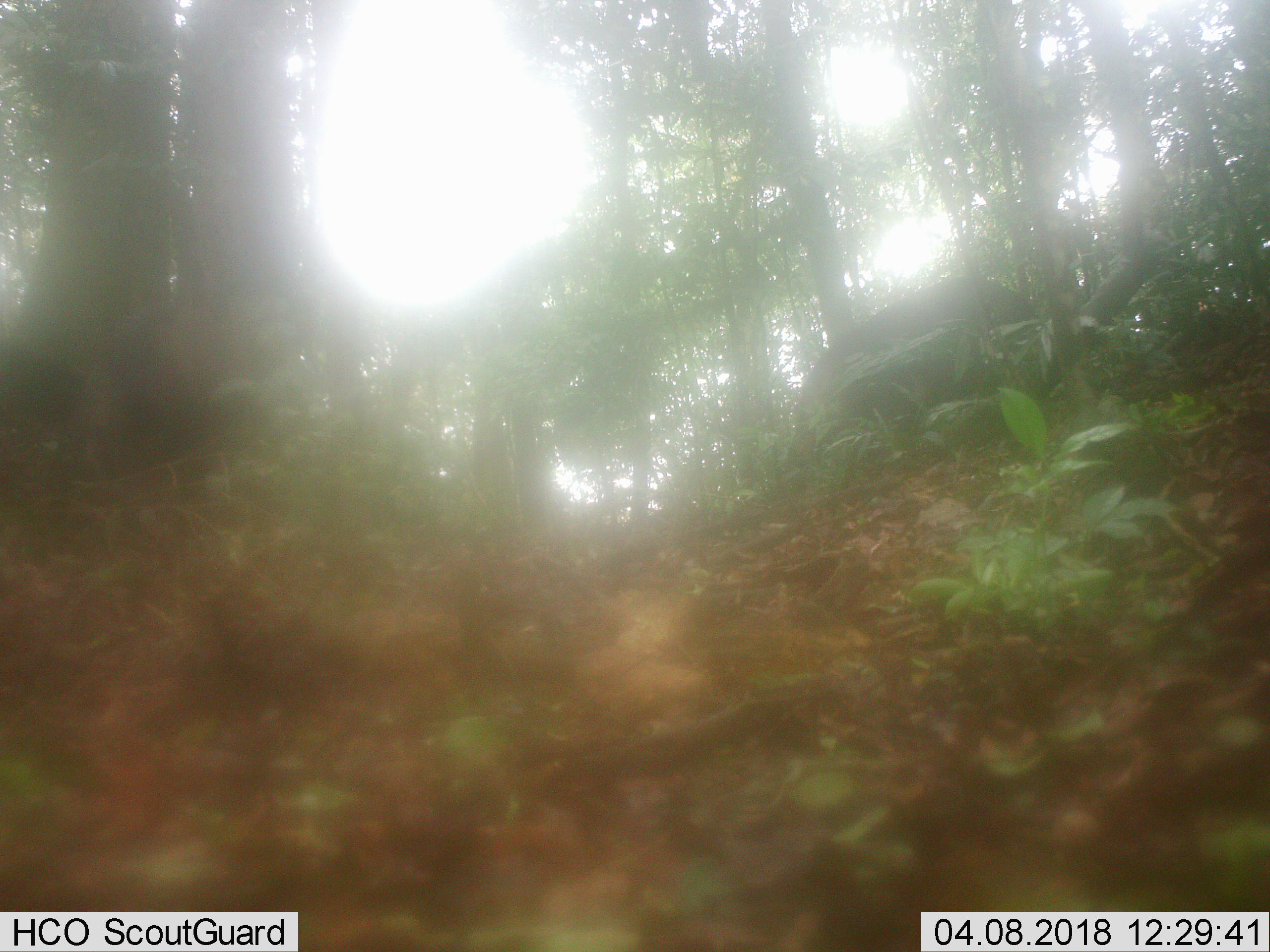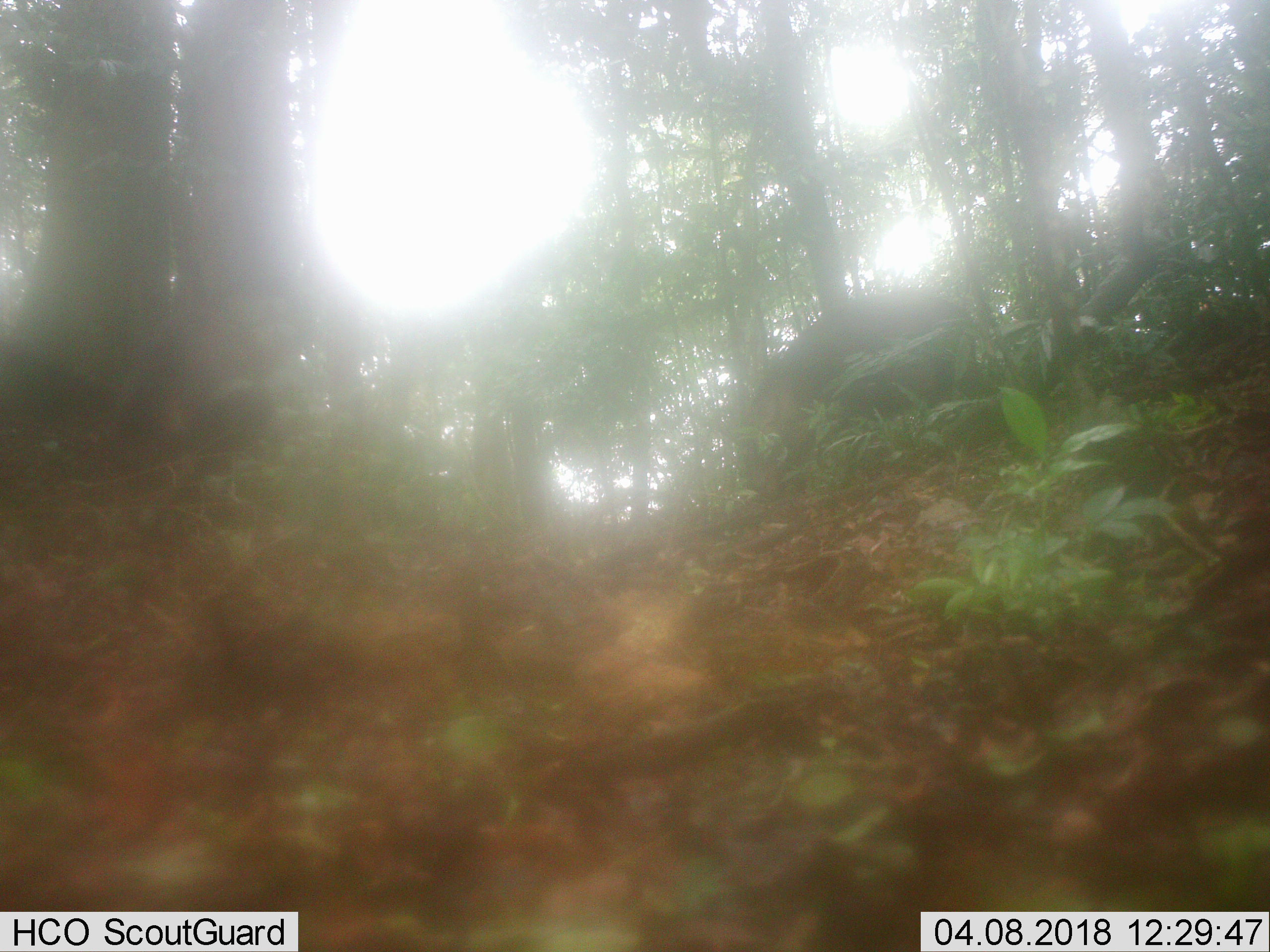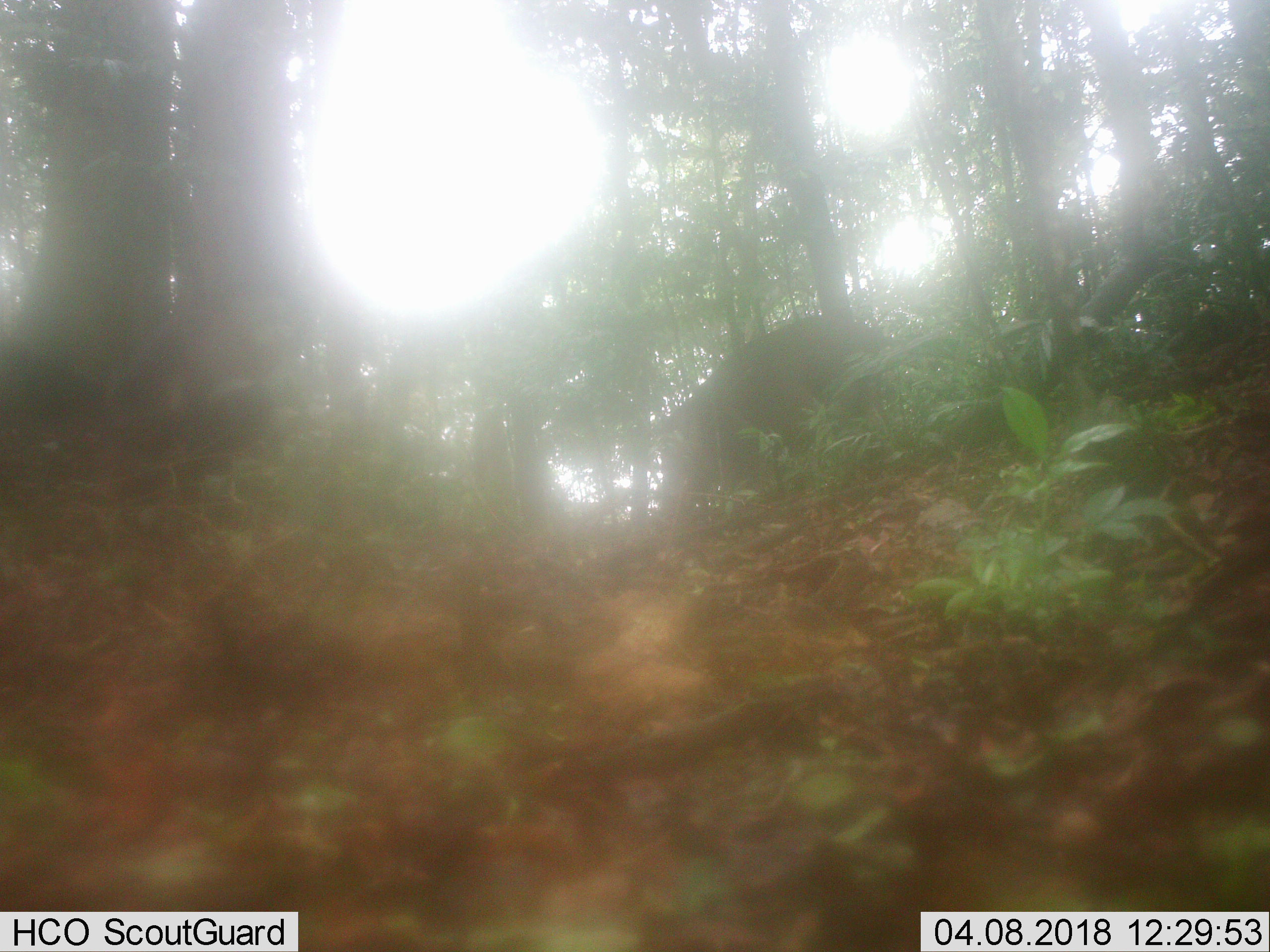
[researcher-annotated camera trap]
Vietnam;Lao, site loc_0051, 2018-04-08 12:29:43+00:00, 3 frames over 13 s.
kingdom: Animalia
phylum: Chordata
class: Mammalia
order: Artiodactyla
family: Suidae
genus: Sus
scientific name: Sus scrofa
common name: eurasian wild pig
Eurasian wild pig (Sus scrofa). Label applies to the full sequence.